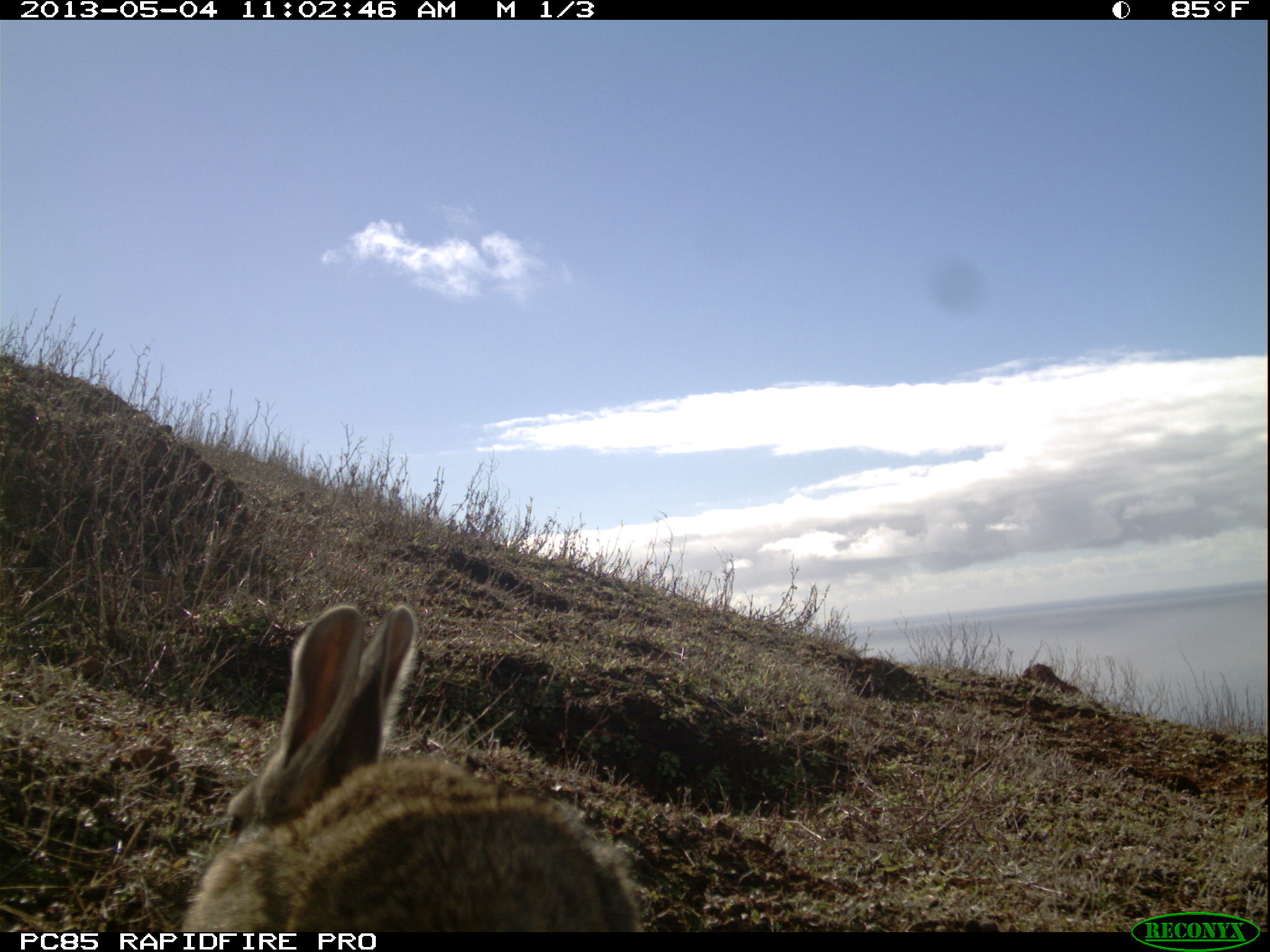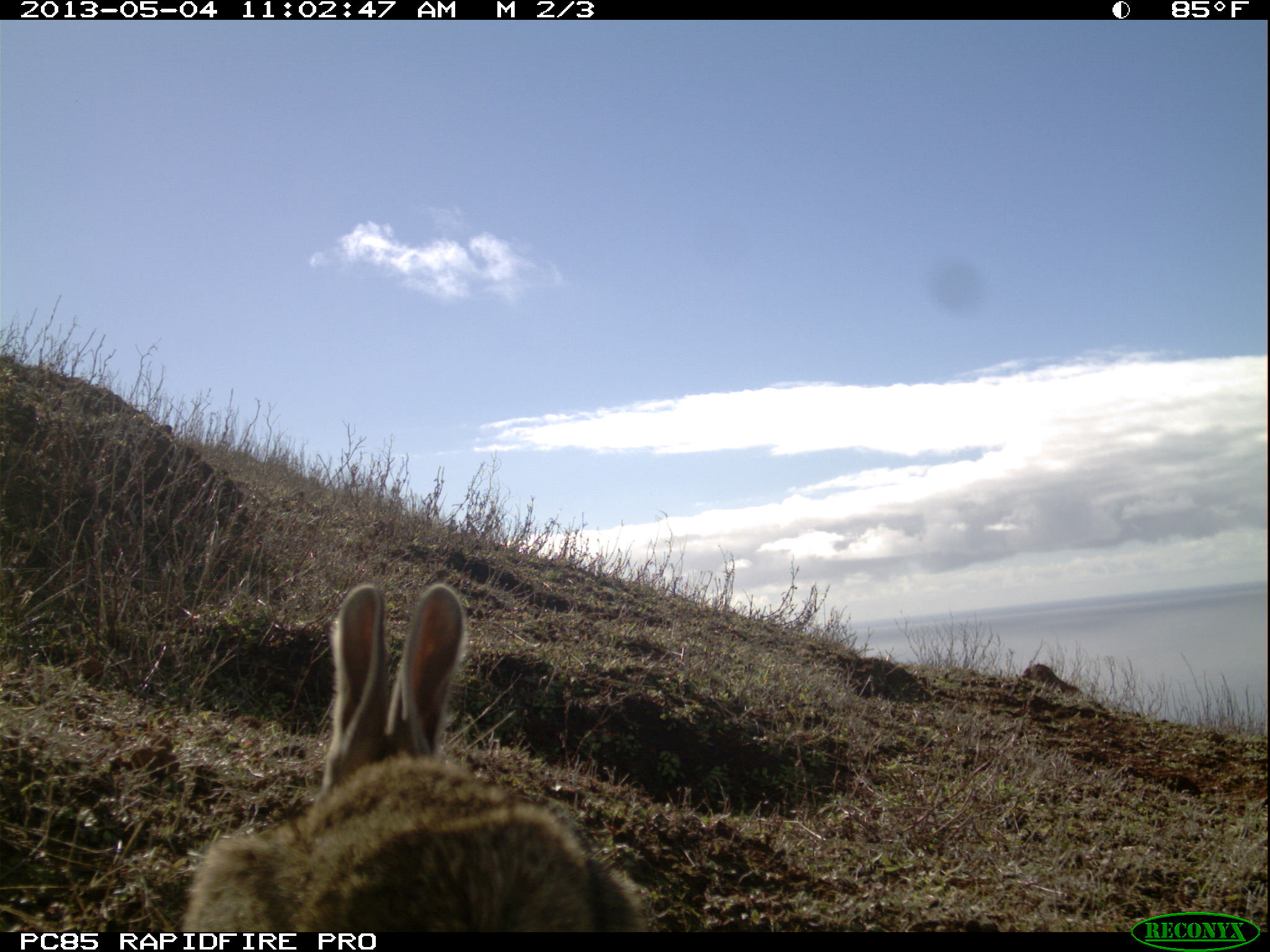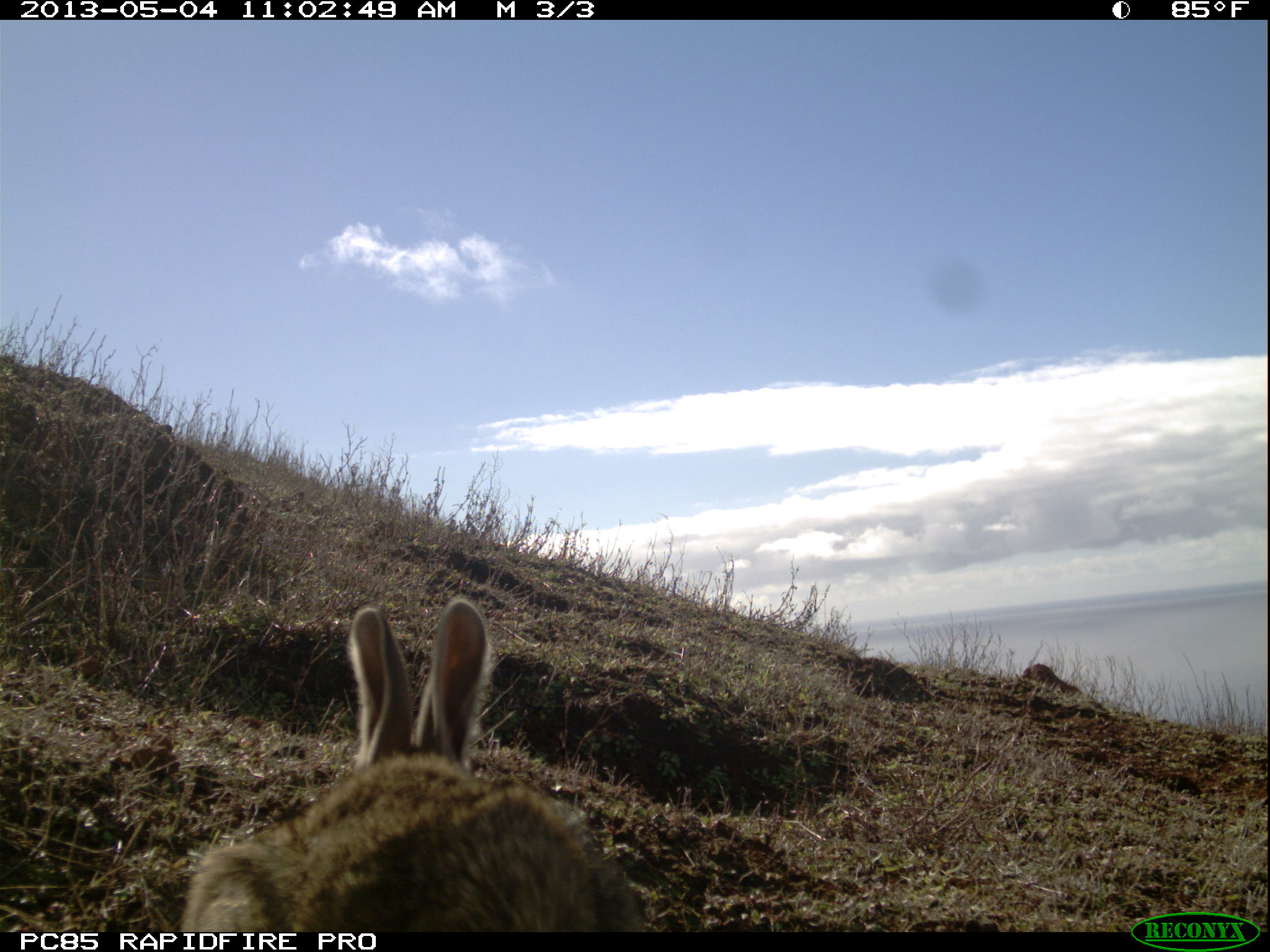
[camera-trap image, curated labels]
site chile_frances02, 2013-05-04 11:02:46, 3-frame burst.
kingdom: Animalia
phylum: Chordata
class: Mammalia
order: Lagomorpha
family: Leporidae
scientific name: Leporidae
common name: rabbits and hares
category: rabbit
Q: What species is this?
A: Rabbit (rabbits and hares) (Leporidae).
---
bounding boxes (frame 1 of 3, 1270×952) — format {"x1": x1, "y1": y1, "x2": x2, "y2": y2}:
rabbit: {"x1": 171, "y1": 600, "x2": 642, "y2": 933}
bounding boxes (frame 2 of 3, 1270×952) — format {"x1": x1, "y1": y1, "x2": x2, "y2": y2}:
rabbit: {"x1": 172, "y1": 578, "x2": 650, "y2": 933}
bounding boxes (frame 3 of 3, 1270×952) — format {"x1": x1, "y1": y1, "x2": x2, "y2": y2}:
rabbit: {"x1": 172, "y1": 596, "x2": 647, "y2": 934}